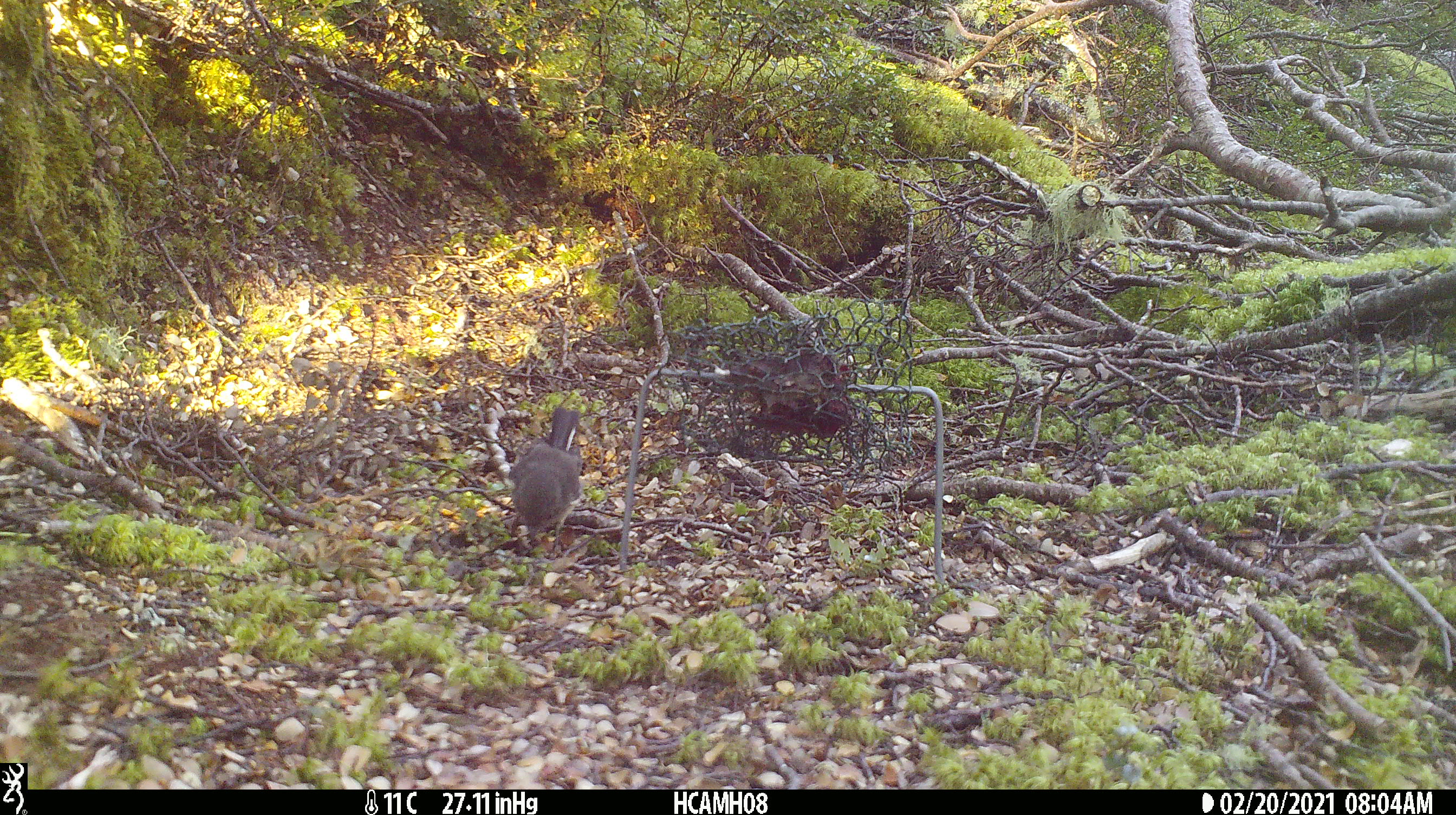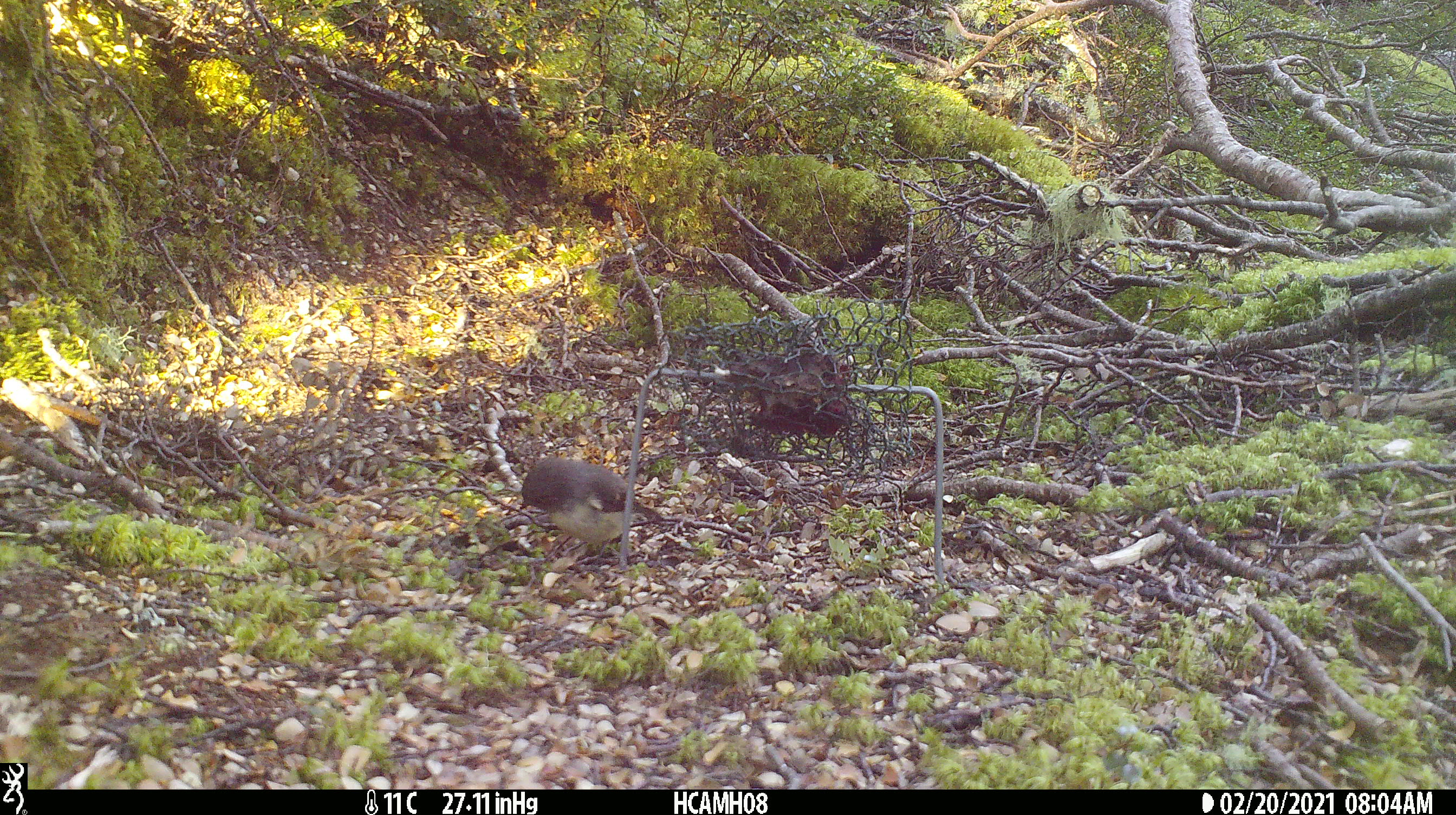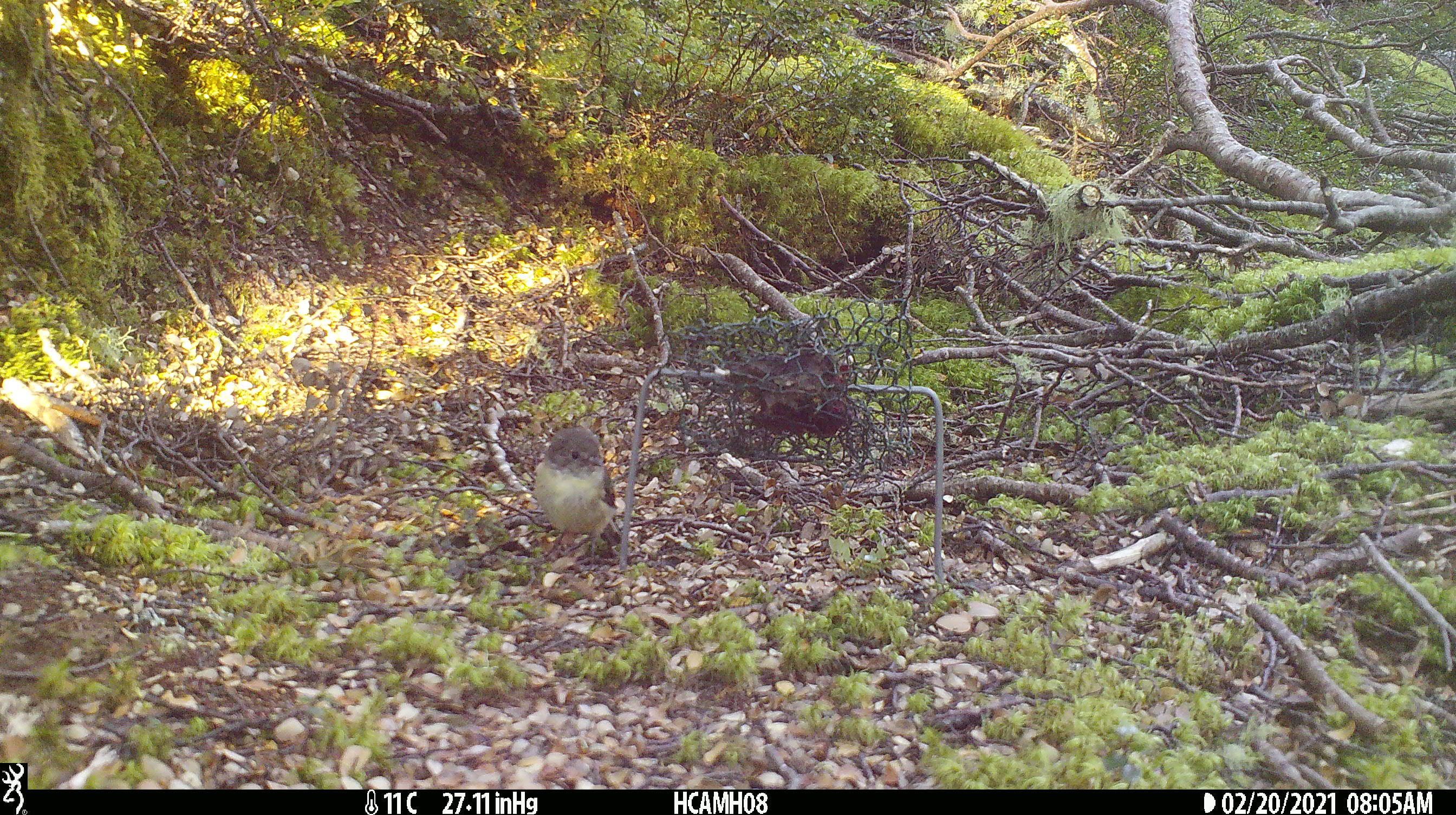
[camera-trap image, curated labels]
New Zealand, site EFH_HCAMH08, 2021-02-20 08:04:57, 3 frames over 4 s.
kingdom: Animalia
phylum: Chordata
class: Aves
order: Passeriformes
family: Petroicidae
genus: Petroica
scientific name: Petroica macrocephala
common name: tomtit